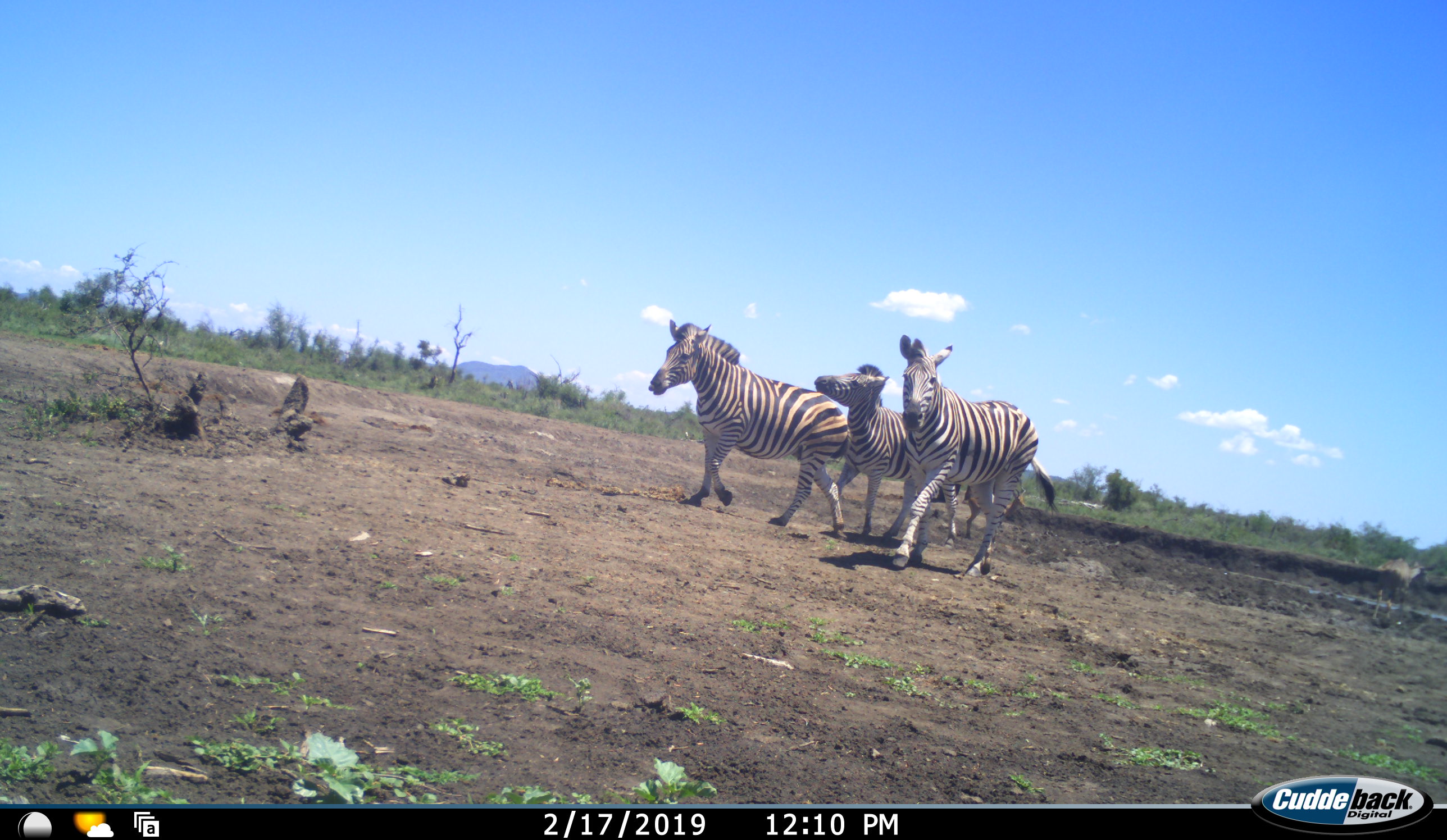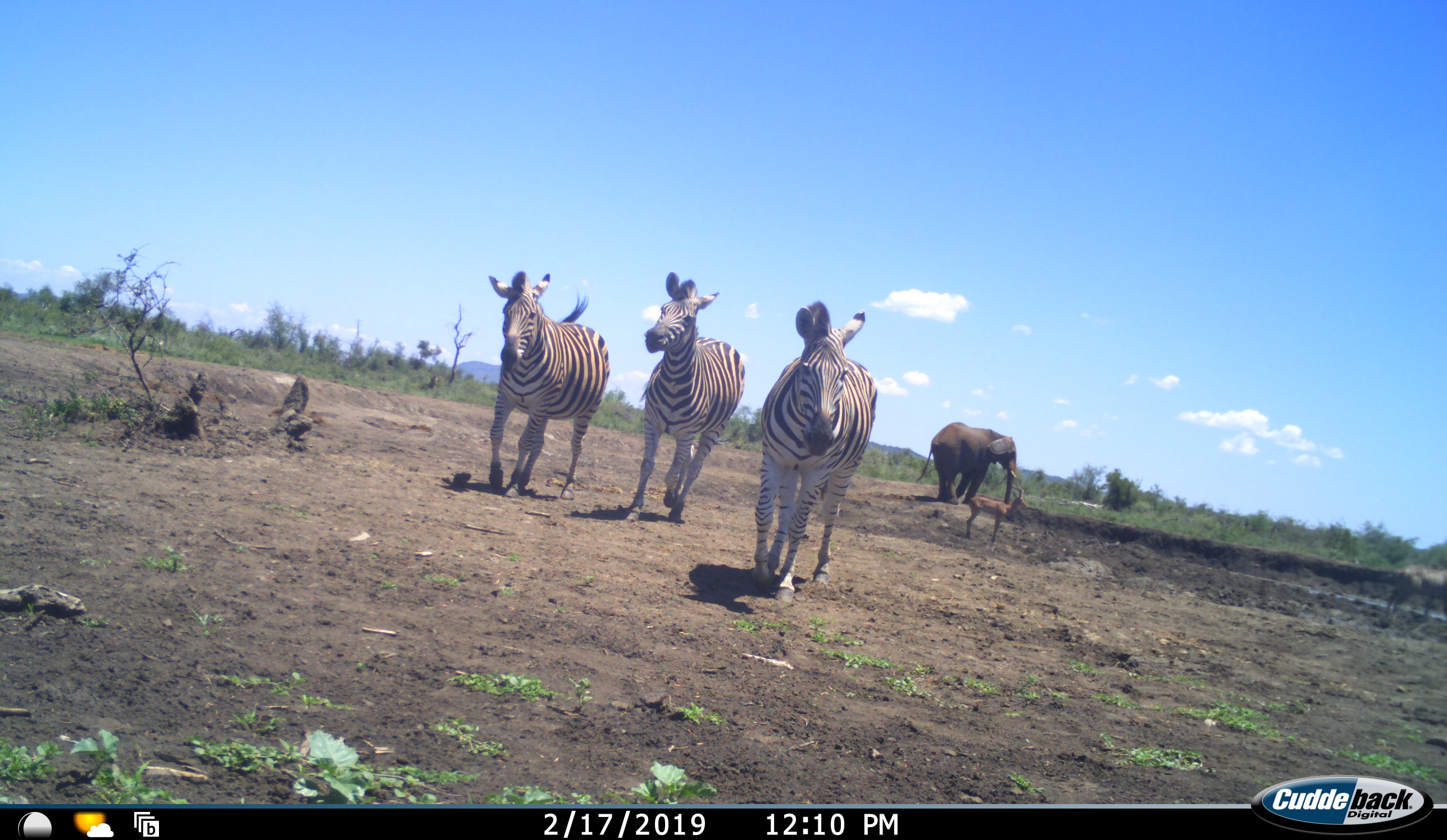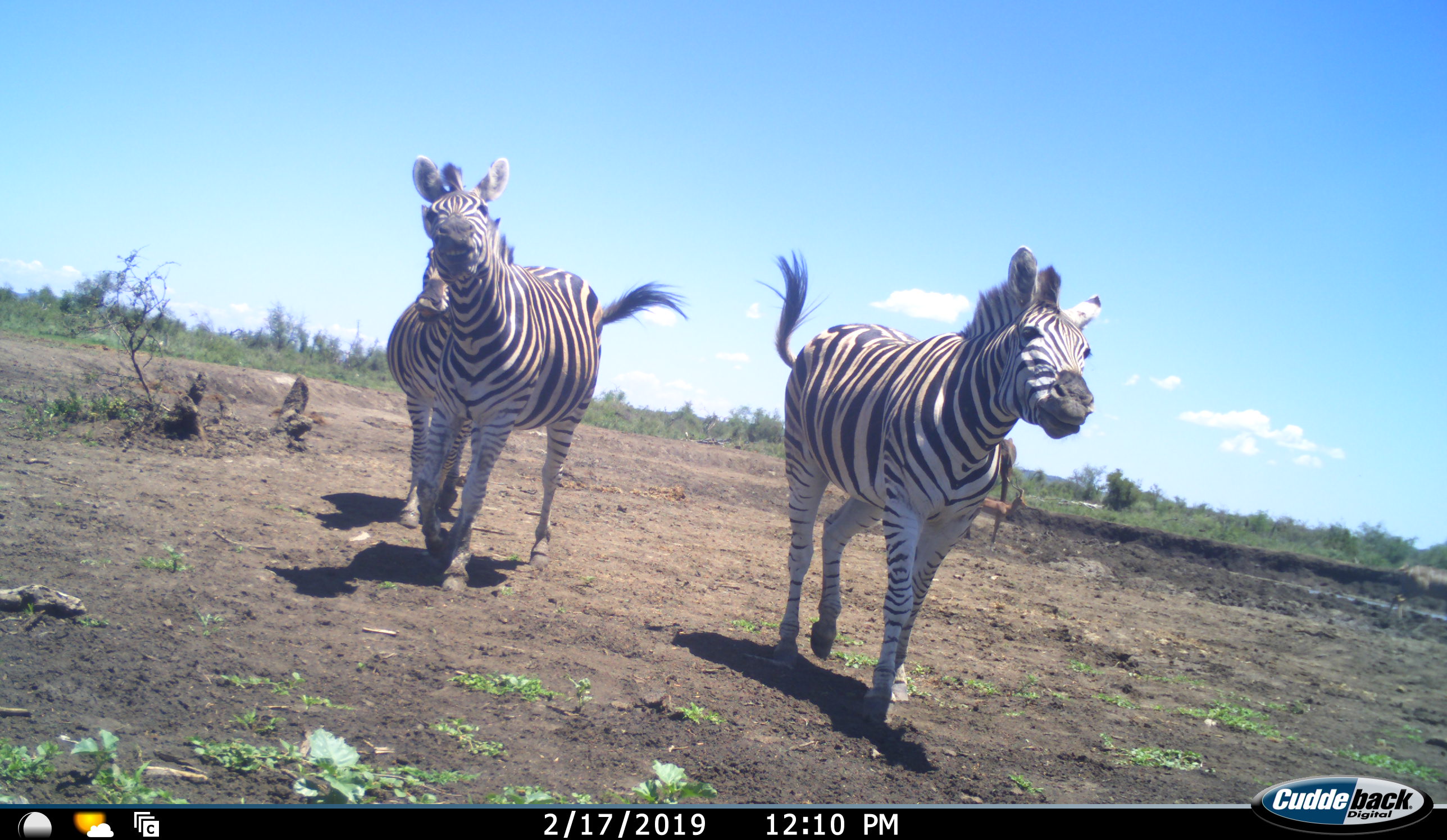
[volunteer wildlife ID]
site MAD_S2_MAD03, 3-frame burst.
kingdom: Animalia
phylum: Chordata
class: Mammalia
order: Proboscidea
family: Elephantidae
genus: Loxodonta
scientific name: Loxodonta africana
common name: african bush elephant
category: elephant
Elephant (african bush elephant) (Loxodonta africana), count 1. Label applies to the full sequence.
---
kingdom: Animalia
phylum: Chordata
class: Mammalia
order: Perissodactyla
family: Equidae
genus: Equus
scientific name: Equus quagga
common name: plains zebra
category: zebraplains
Zebraplains (plains zebra) (Equus quagga), count 3. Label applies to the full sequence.